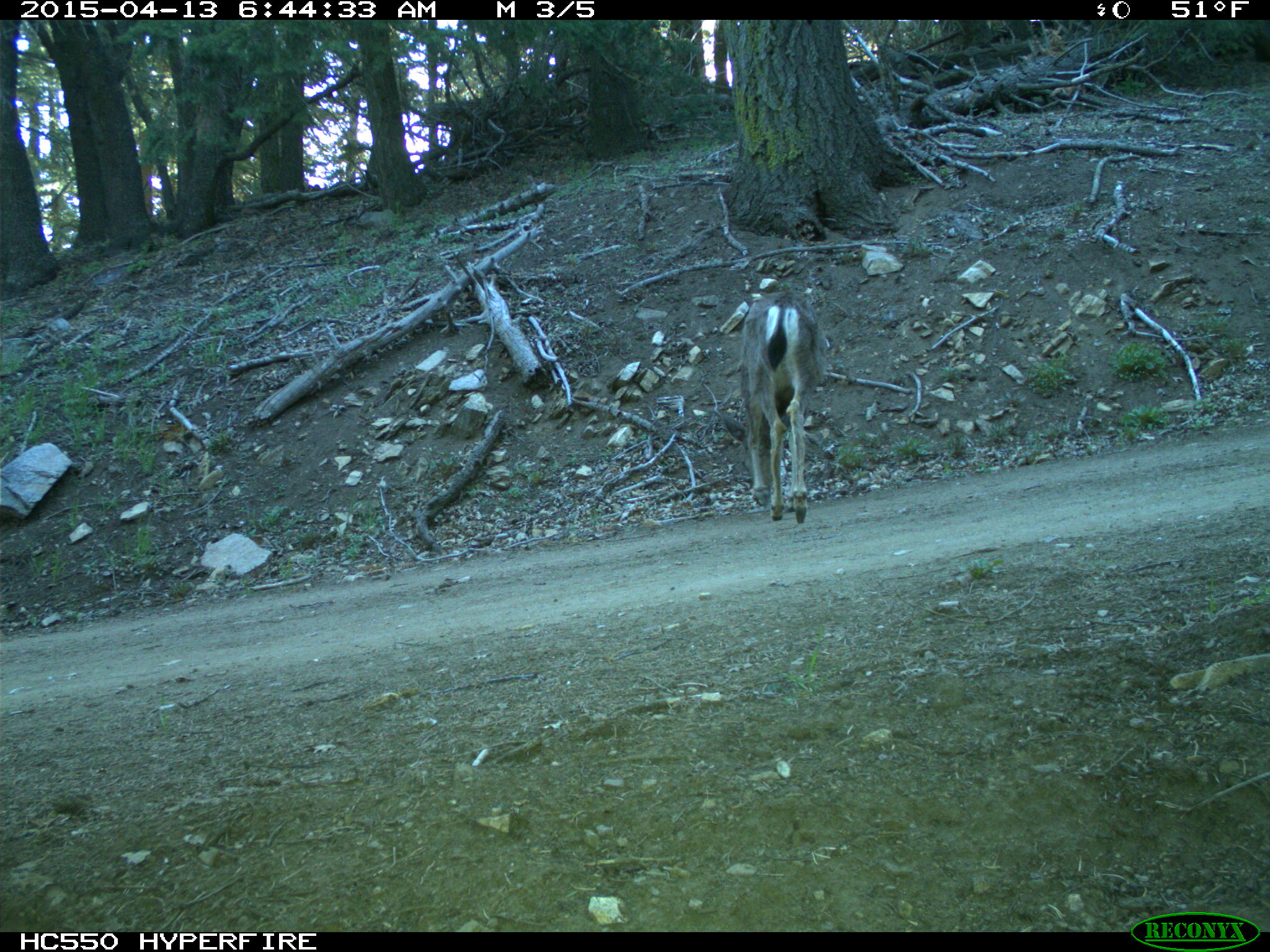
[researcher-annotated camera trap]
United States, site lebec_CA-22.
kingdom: Animalia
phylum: Chordata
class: Mammalia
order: Artiodactyla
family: Cervidae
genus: Odocoileus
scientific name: Odocoileus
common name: deer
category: unidentified deer